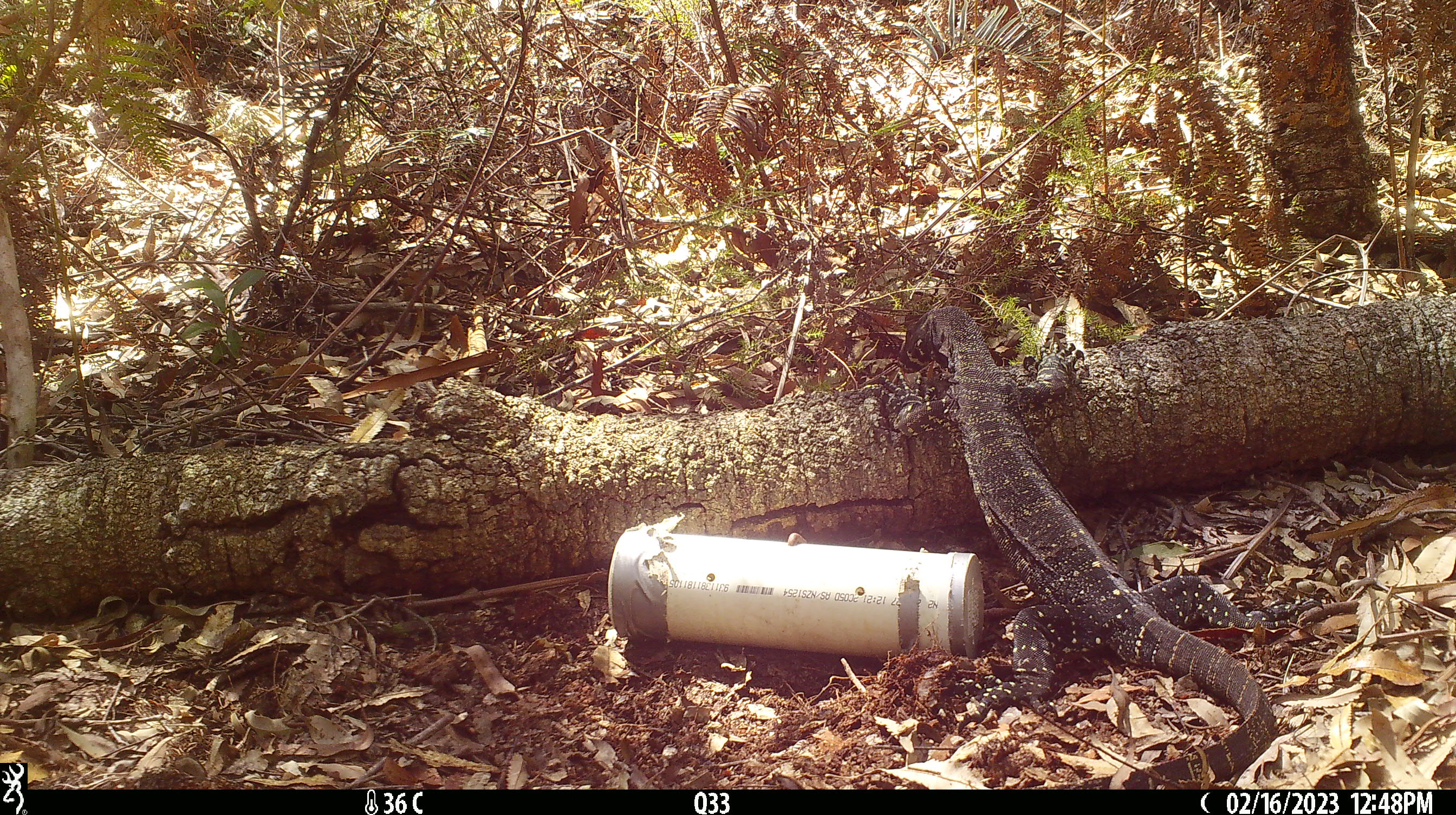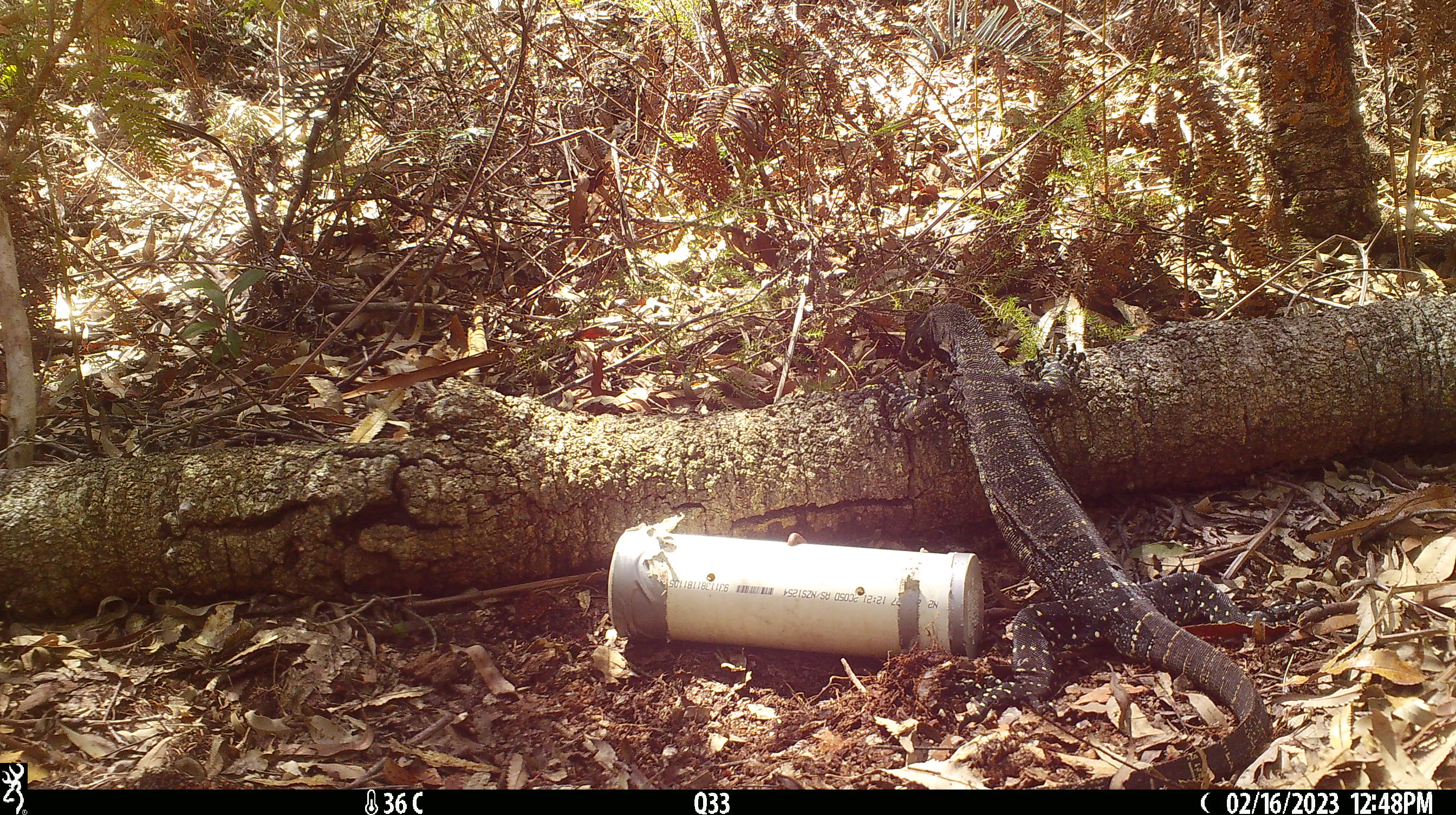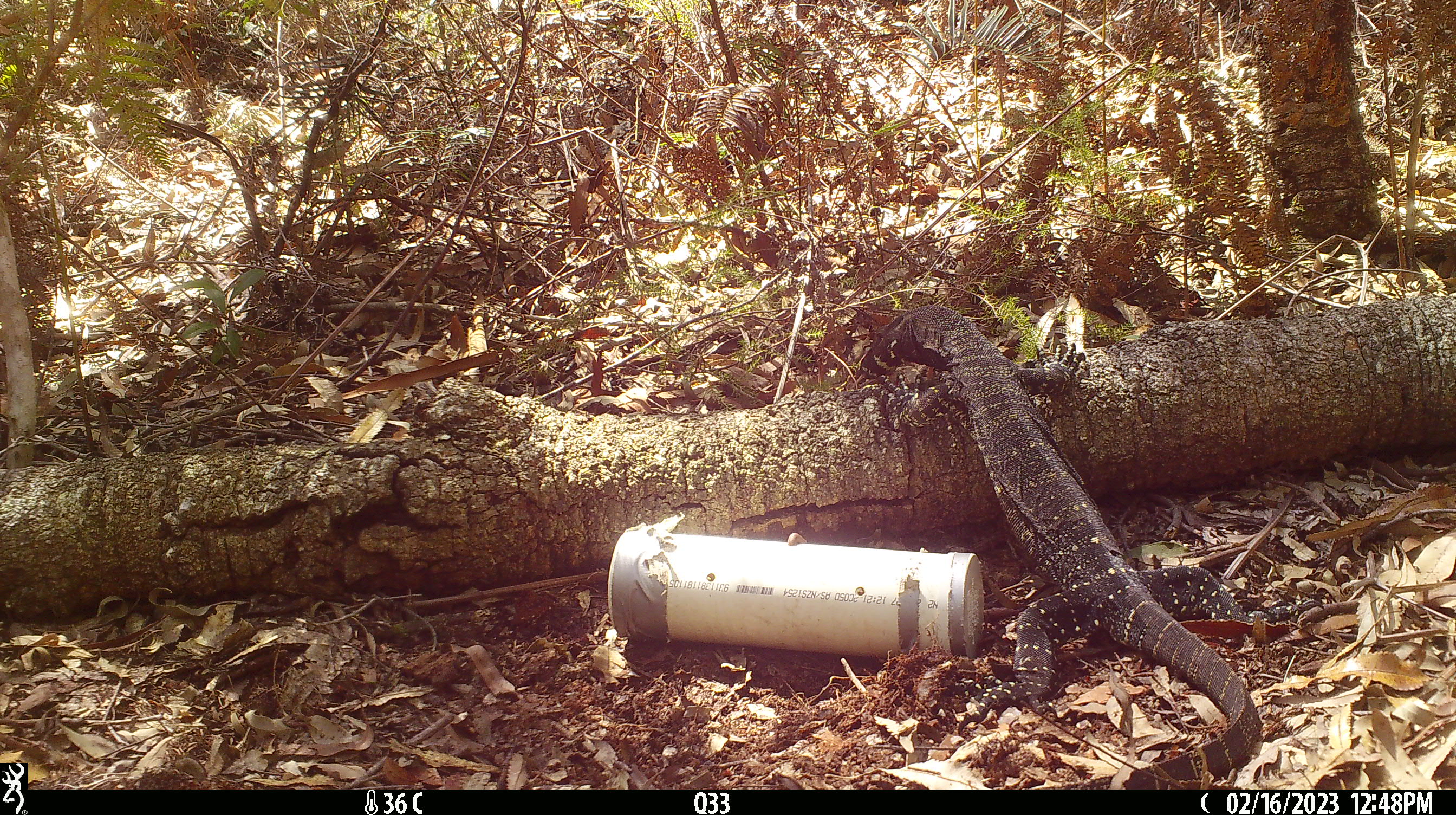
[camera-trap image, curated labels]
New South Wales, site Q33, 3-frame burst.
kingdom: Animalia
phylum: Chordata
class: Reptilia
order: Squamata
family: Varanidae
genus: Varanus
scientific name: Varanus varius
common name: lace monitor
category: goanna